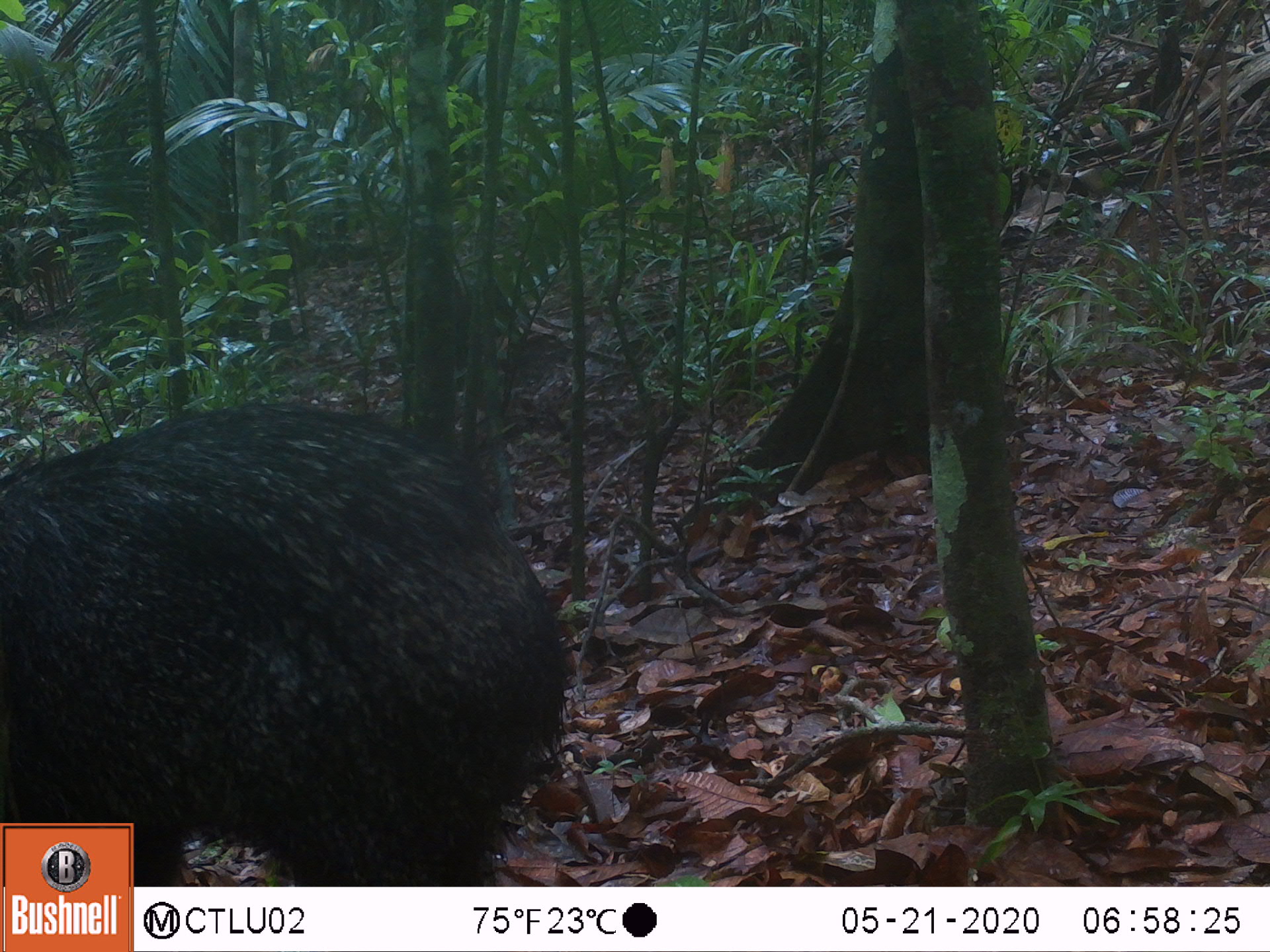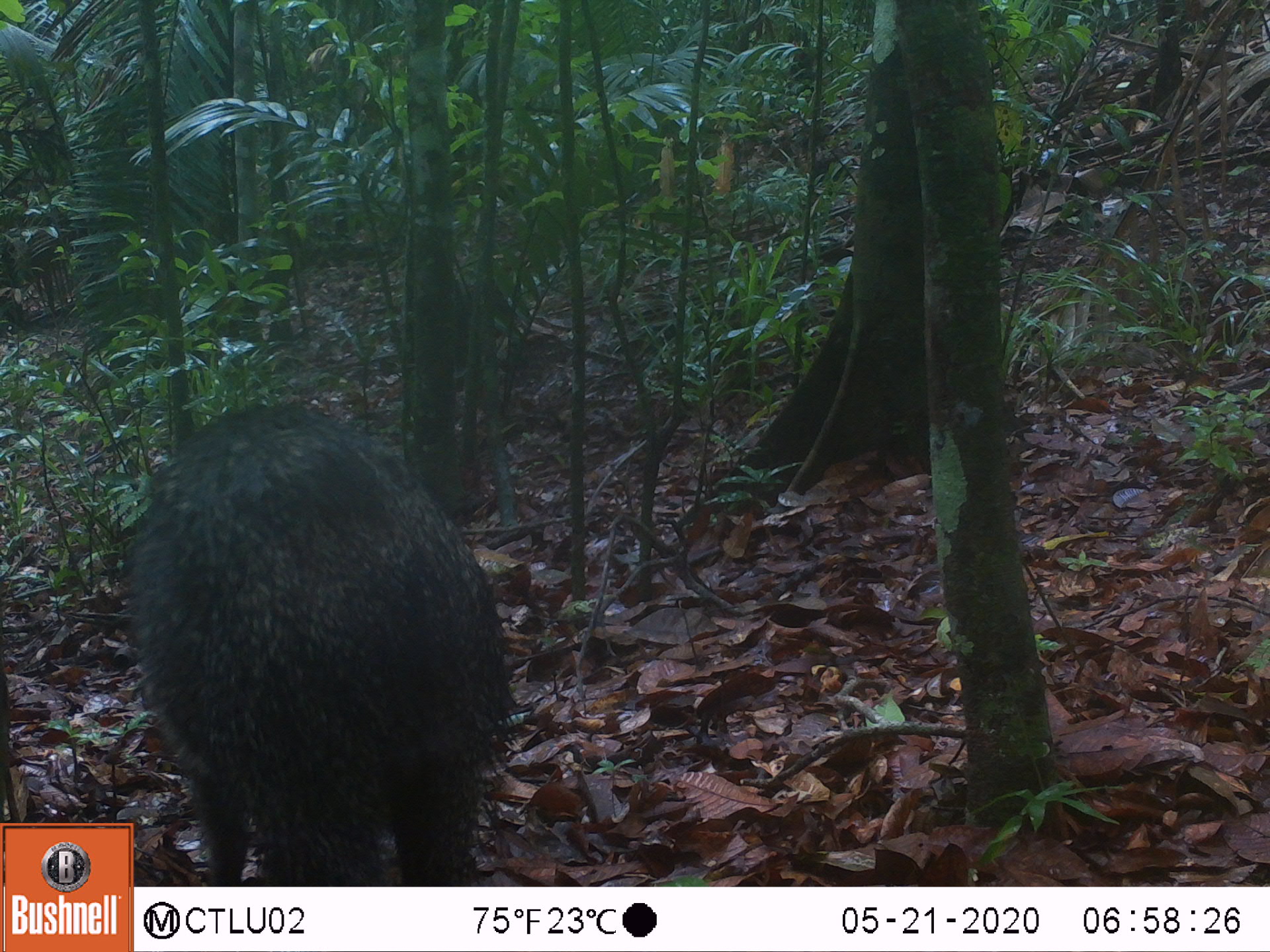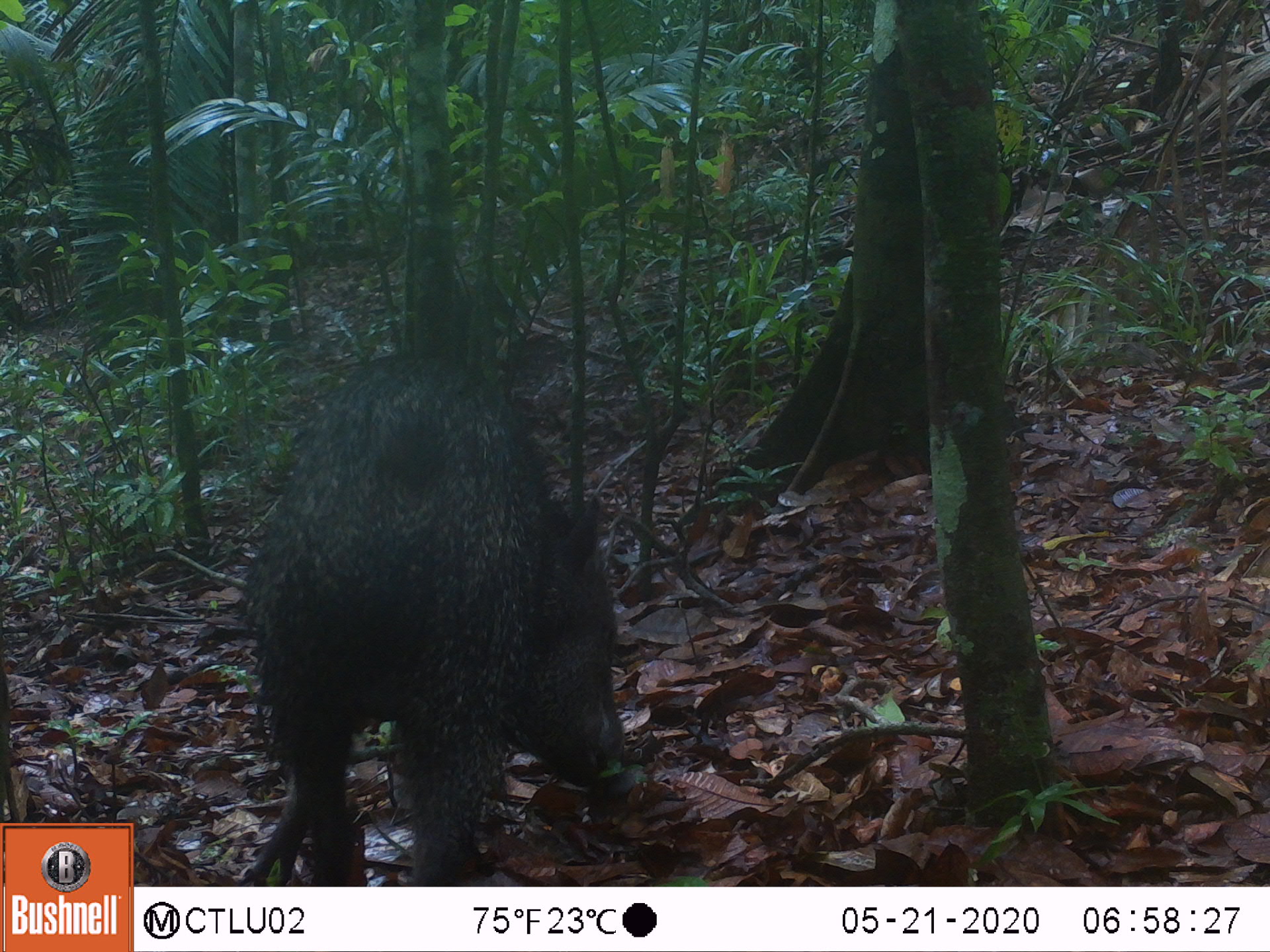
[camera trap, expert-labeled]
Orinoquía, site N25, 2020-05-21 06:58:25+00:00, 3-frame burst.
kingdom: Animalia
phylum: Chordata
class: Mammalia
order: Artiodactyla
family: Tayassuidae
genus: Pecari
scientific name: Pecari tajacu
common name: collared peccary